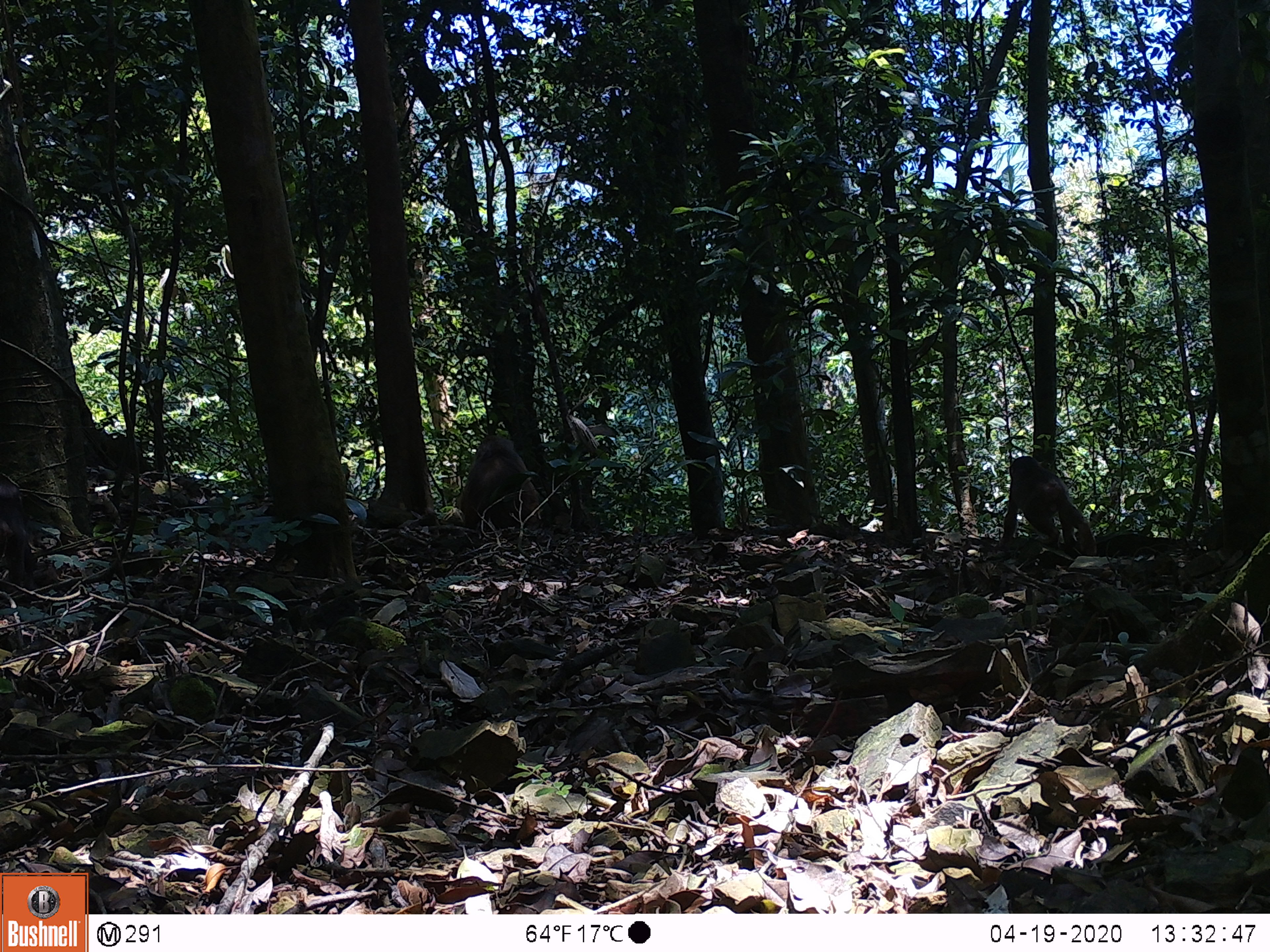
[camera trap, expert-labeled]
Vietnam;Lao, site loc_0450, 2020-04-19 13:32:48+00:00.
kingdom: Animalia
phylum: Chordata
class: Mammalia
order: Primates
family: Cercopithecidae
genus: Macaca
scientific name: Macaca arctoides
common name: stump-tailed macaque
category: stump tailed macaque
Stump tailed macaque (stump-tailed macaque) (Macaca arctoides). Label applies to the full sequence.